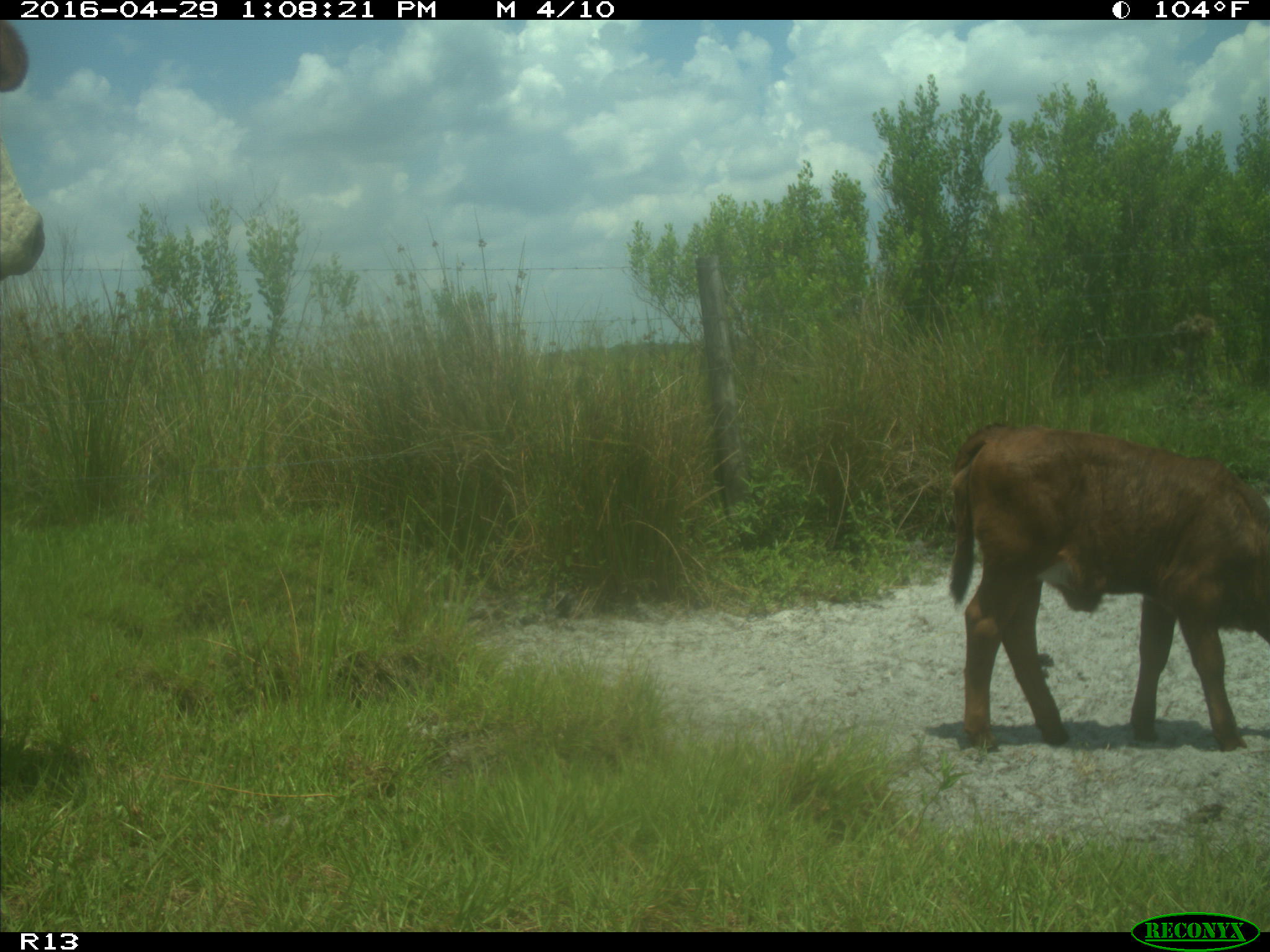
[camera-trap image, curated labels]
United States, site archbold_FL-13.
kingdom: Animalia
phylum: Chordata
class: Mammalia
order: Artiodactyla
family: Bovidae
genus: Bos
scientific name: Bos taurus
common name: domestic cow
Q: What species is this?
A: Bos taurus (domestic cow).